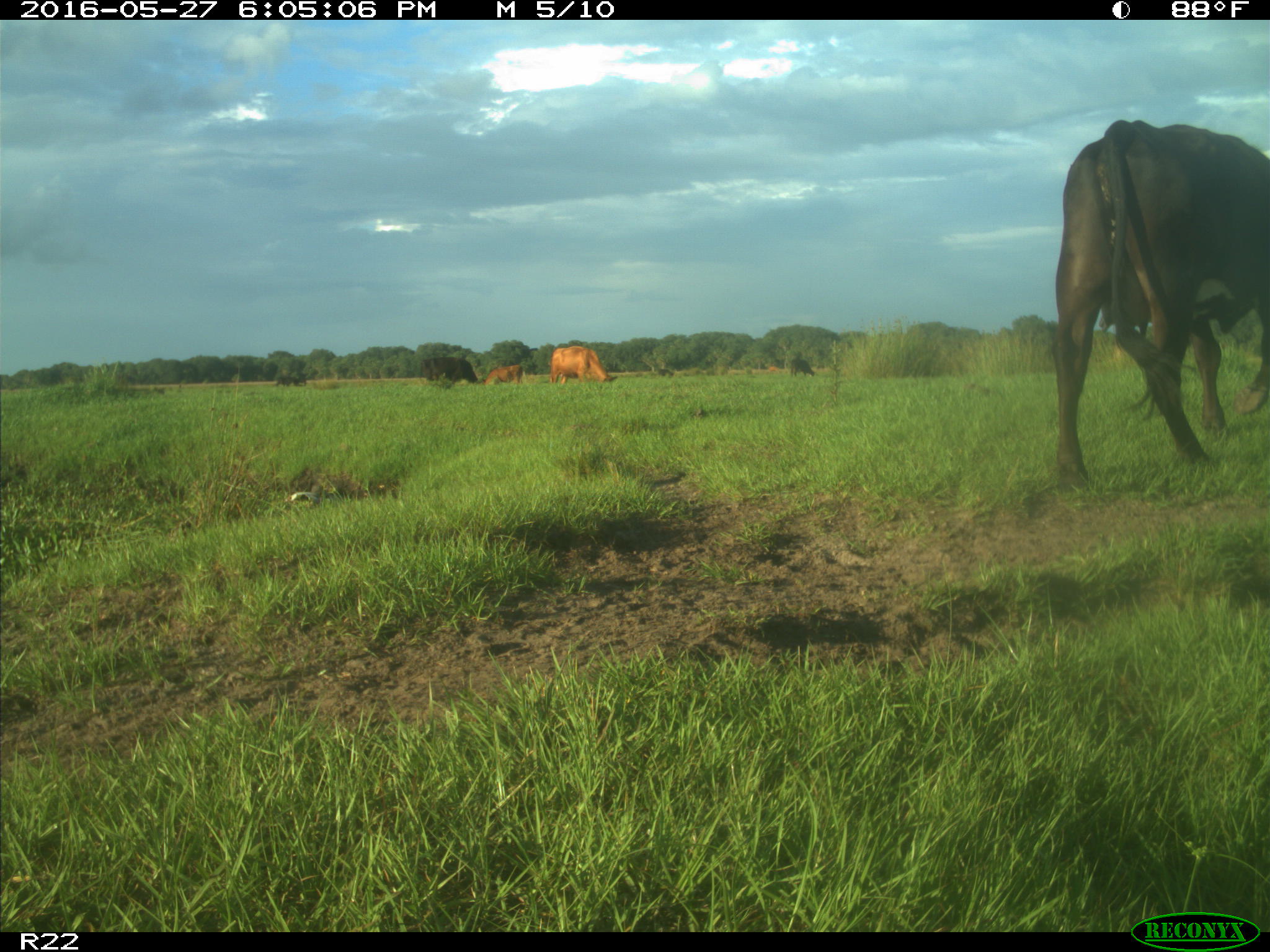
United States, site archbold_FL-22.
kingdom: Animalia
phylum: Chordata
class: Mammalia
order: Artiodactyla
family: Bovidae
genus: Bos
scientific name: Bos taurus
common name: domestic cow